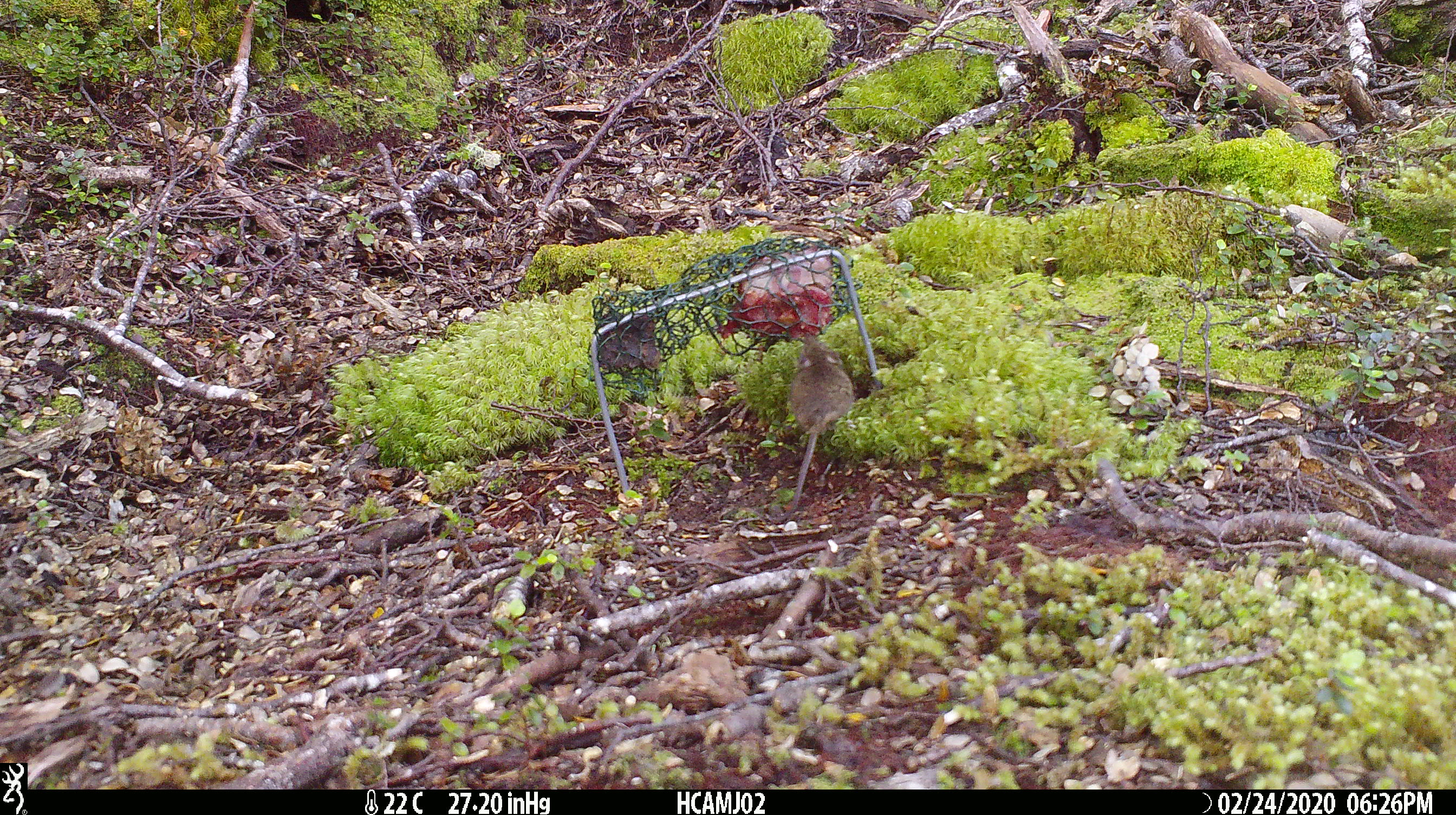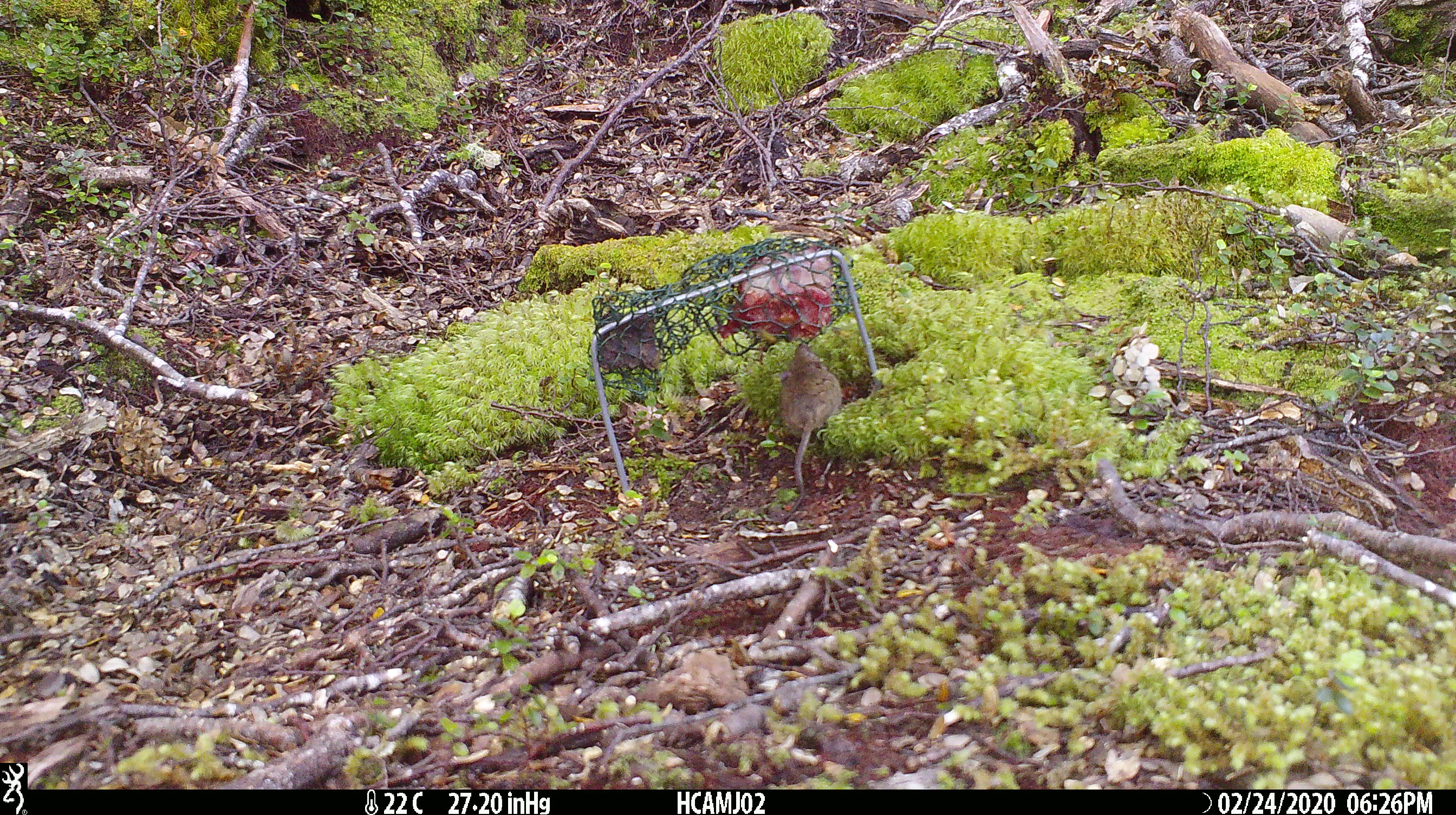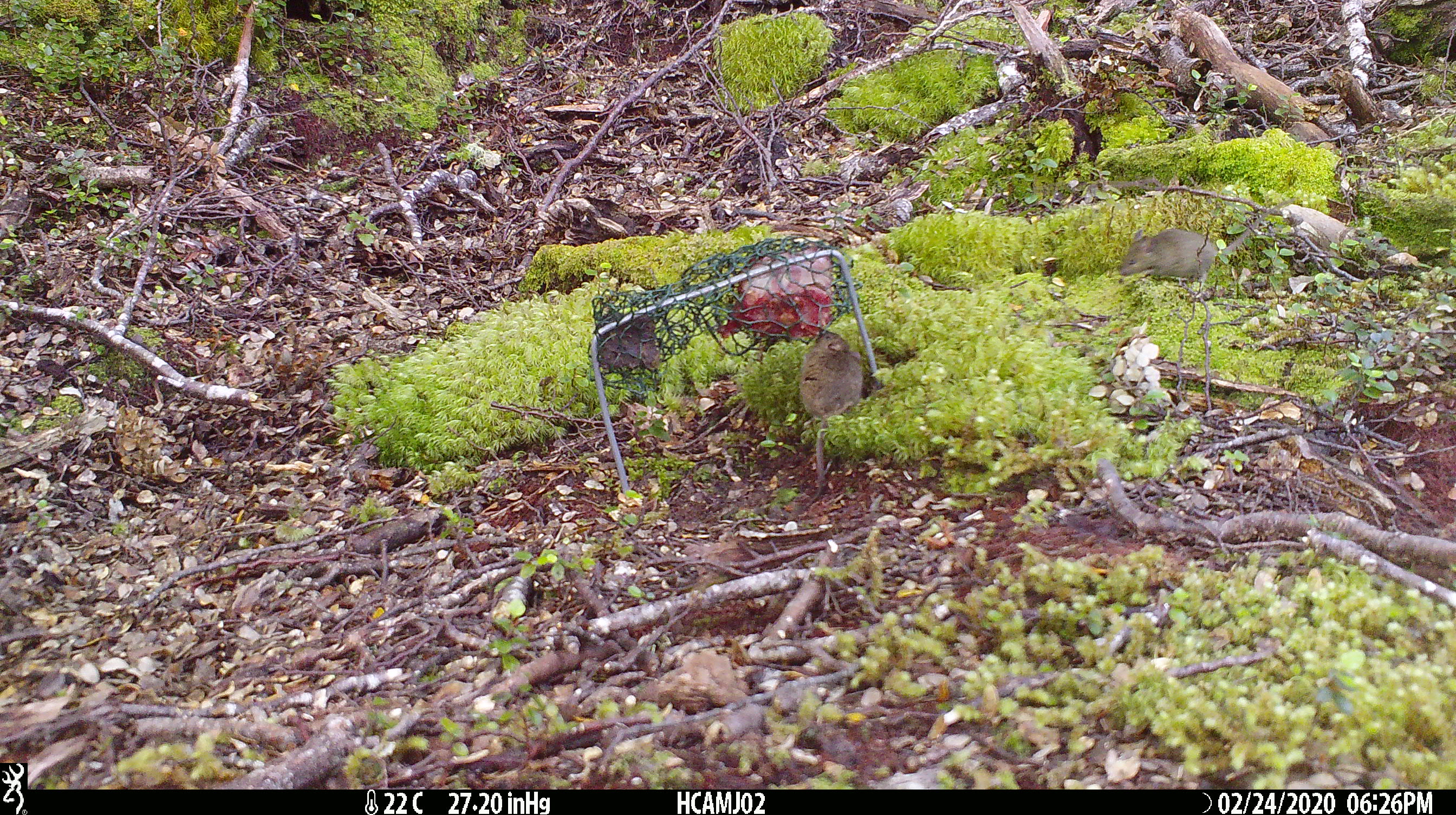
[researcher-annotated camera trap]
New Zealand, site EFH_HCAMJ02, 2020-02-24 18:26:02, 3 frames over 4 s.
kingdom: Animalia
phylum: Chordata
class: Mammalia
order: Rodentia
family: Muridae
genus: Mus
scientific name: Mus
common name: mouse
Mouse (Mus).